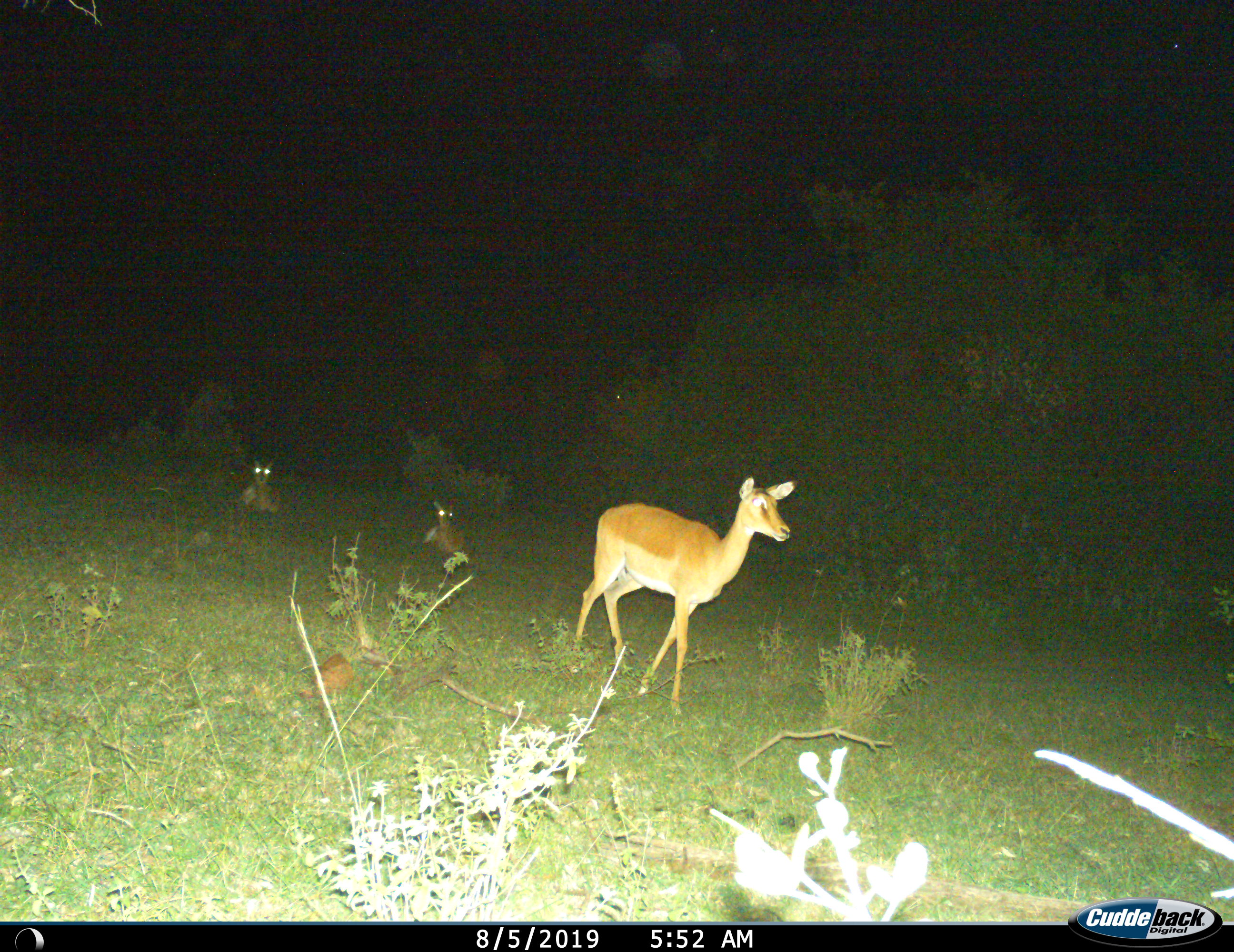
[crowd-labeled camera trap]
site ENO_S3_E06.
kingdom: Animalia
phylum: Chordata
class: Mammalia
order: Artiodactyla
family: Bovidae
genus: Aepyceros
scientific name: Aepyceros melampus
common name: impala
Impala (Aepyceros melampus), count 3. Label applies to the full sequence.